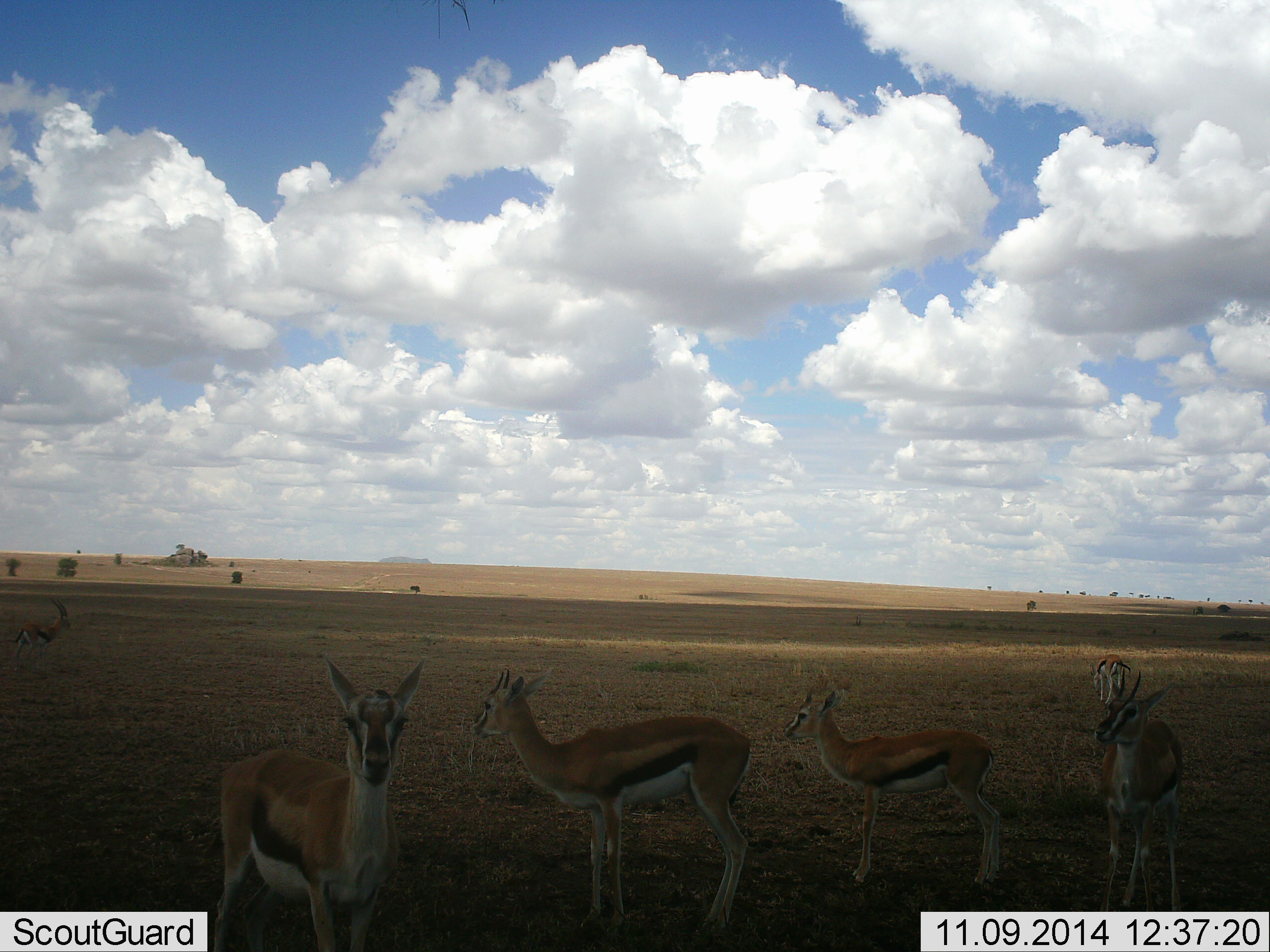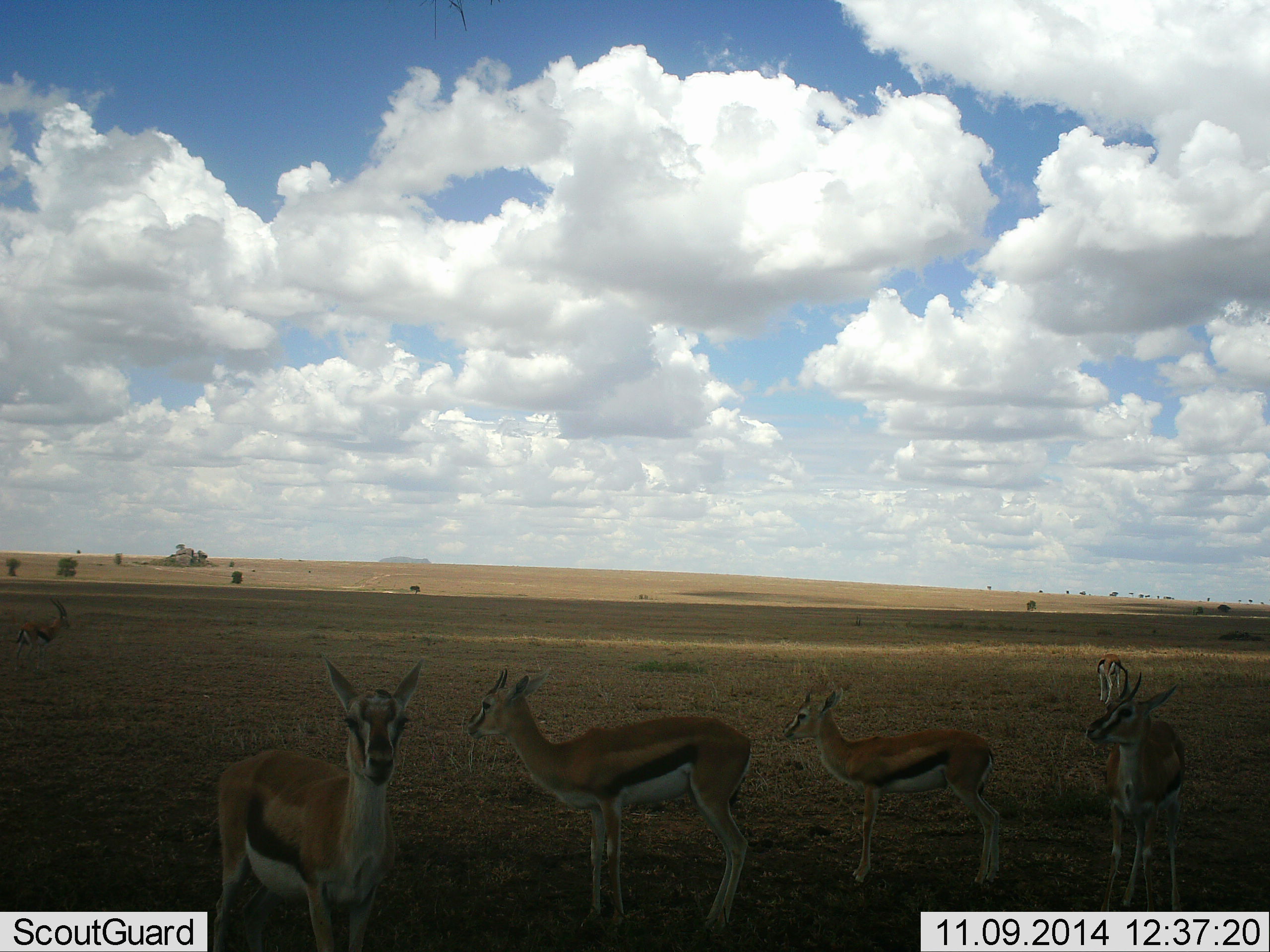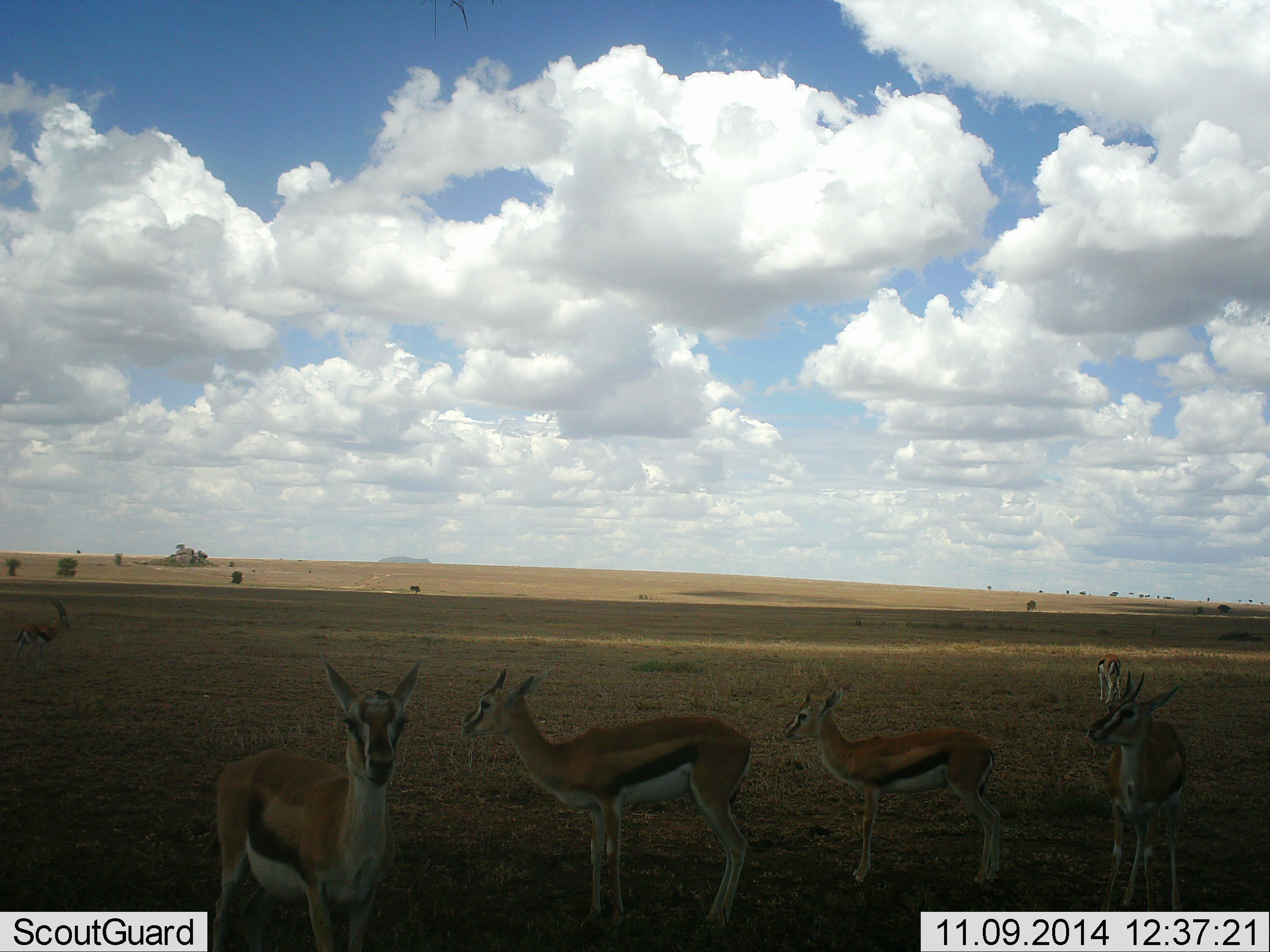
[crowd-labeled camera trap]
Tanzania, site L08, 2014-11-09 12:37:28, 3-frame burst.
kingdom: Animalia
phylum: Chordata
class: Mammalia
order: Artiodactyla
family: Bovidae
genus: Eudorcas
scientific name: Eudorcas thomsonii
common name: thomson's gazelle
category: gazellethomsons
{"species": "gazellethomsons (thomson's gazelle) (Eudorcas thomsonii)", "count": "6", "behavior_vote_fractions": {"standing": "100%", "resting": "0%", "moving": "0%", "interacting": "0%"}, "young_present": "0%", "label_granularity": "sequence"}